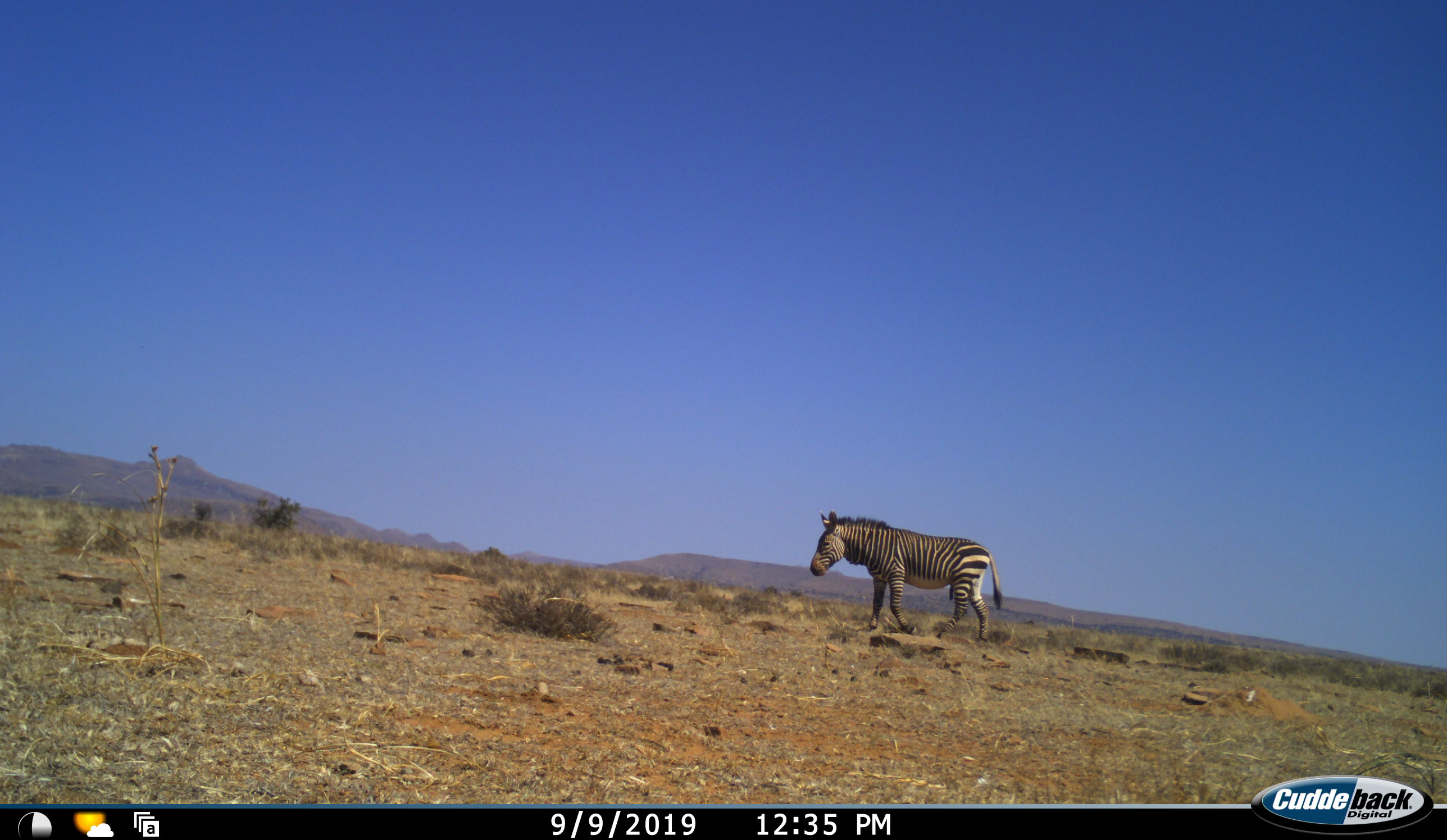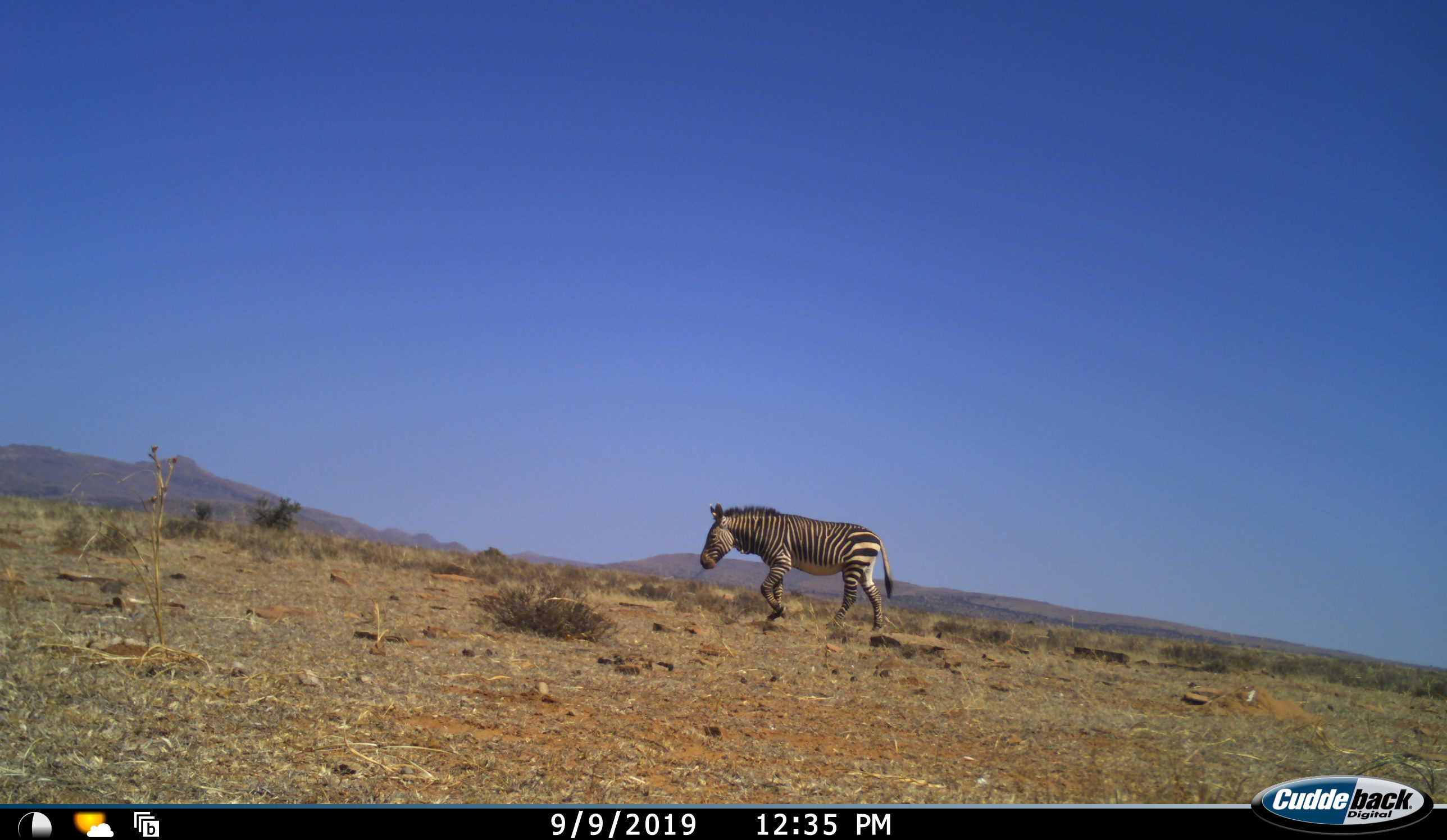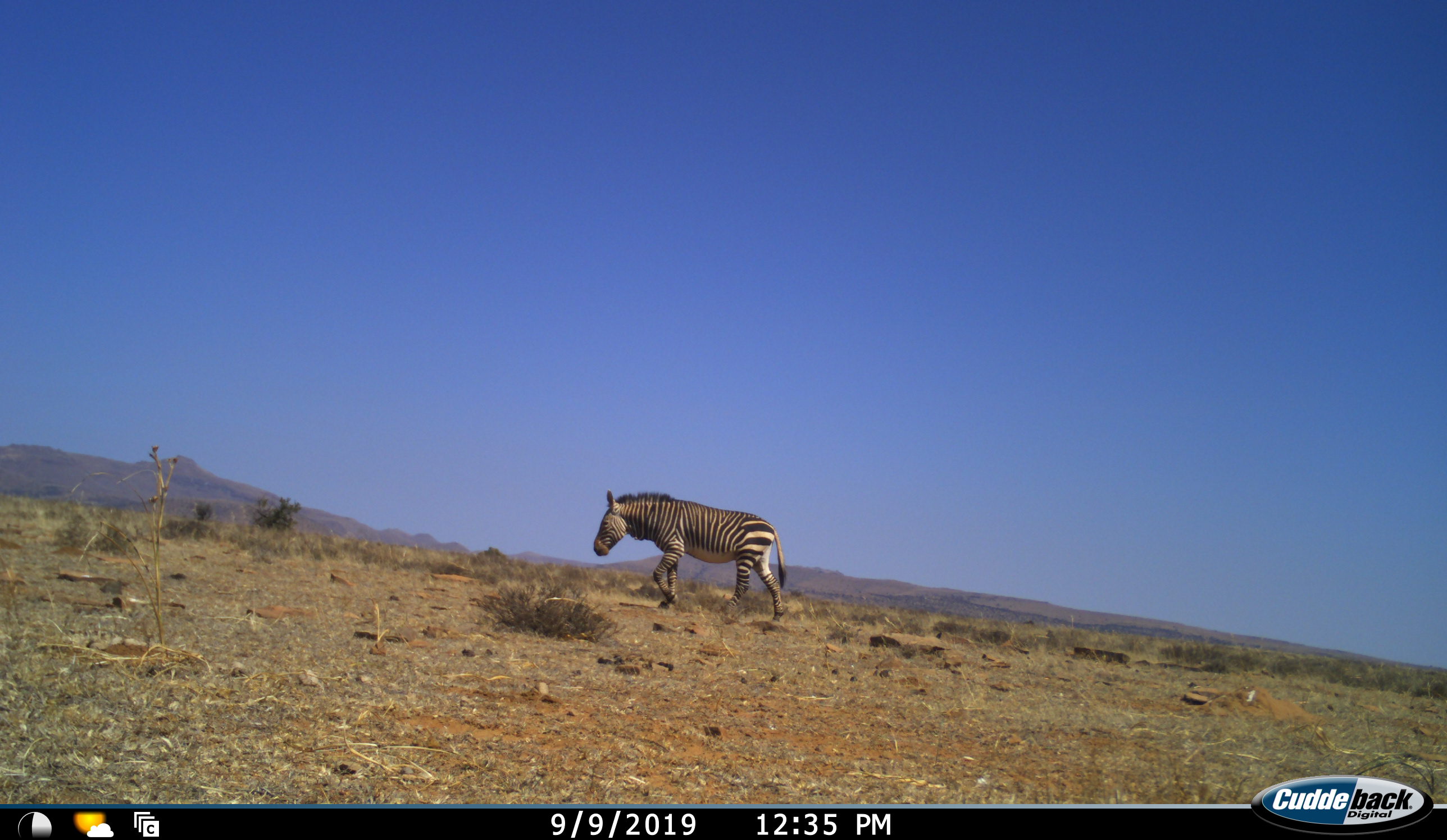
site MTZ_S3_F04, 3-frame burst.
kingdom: Animalia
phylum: Chordata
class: Mammalia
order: Perissodactyla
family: Equidae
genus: Equus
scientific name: Equus zebra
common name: mountain zebra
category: zebramountain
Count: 1.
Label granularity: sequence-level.